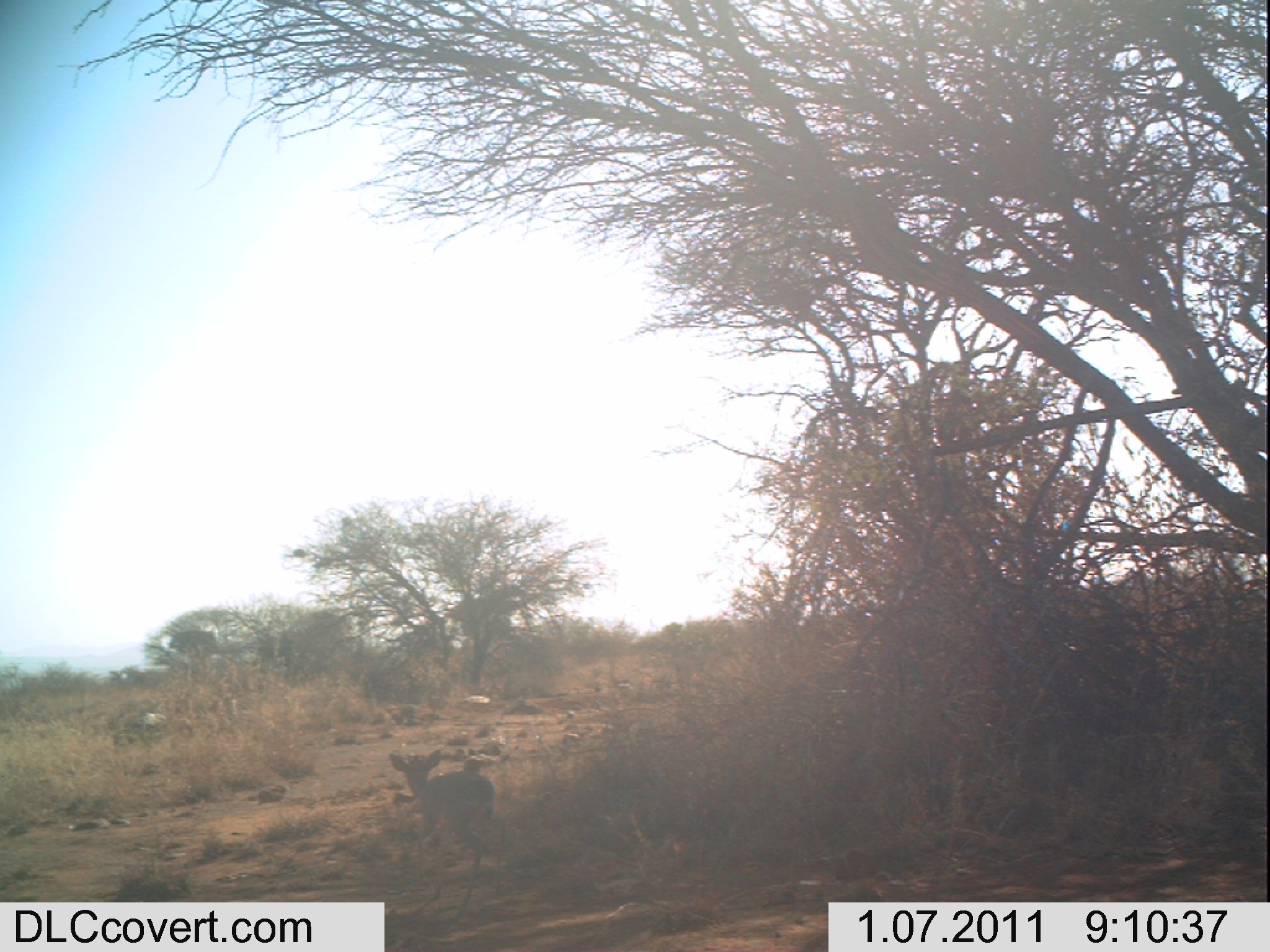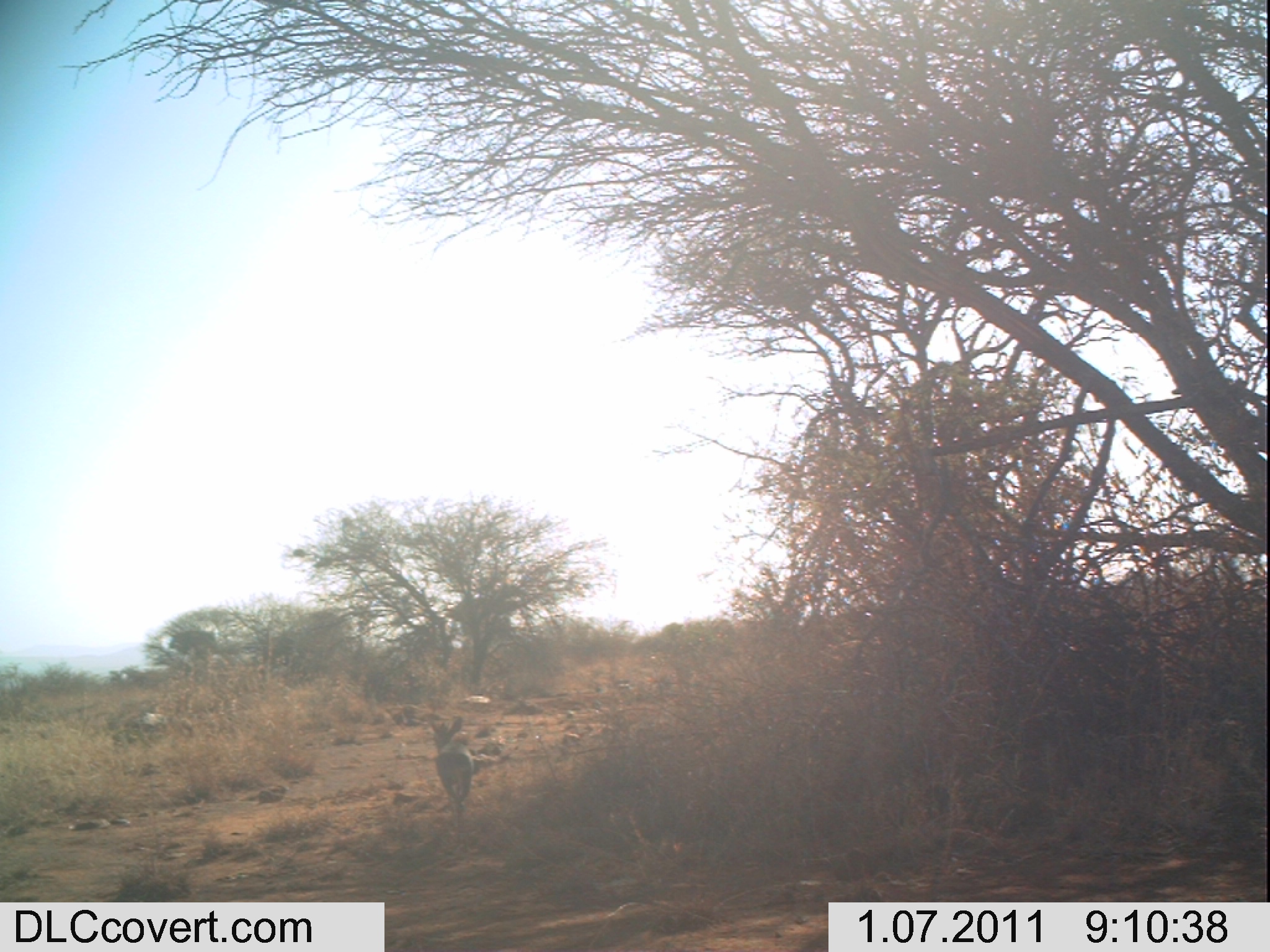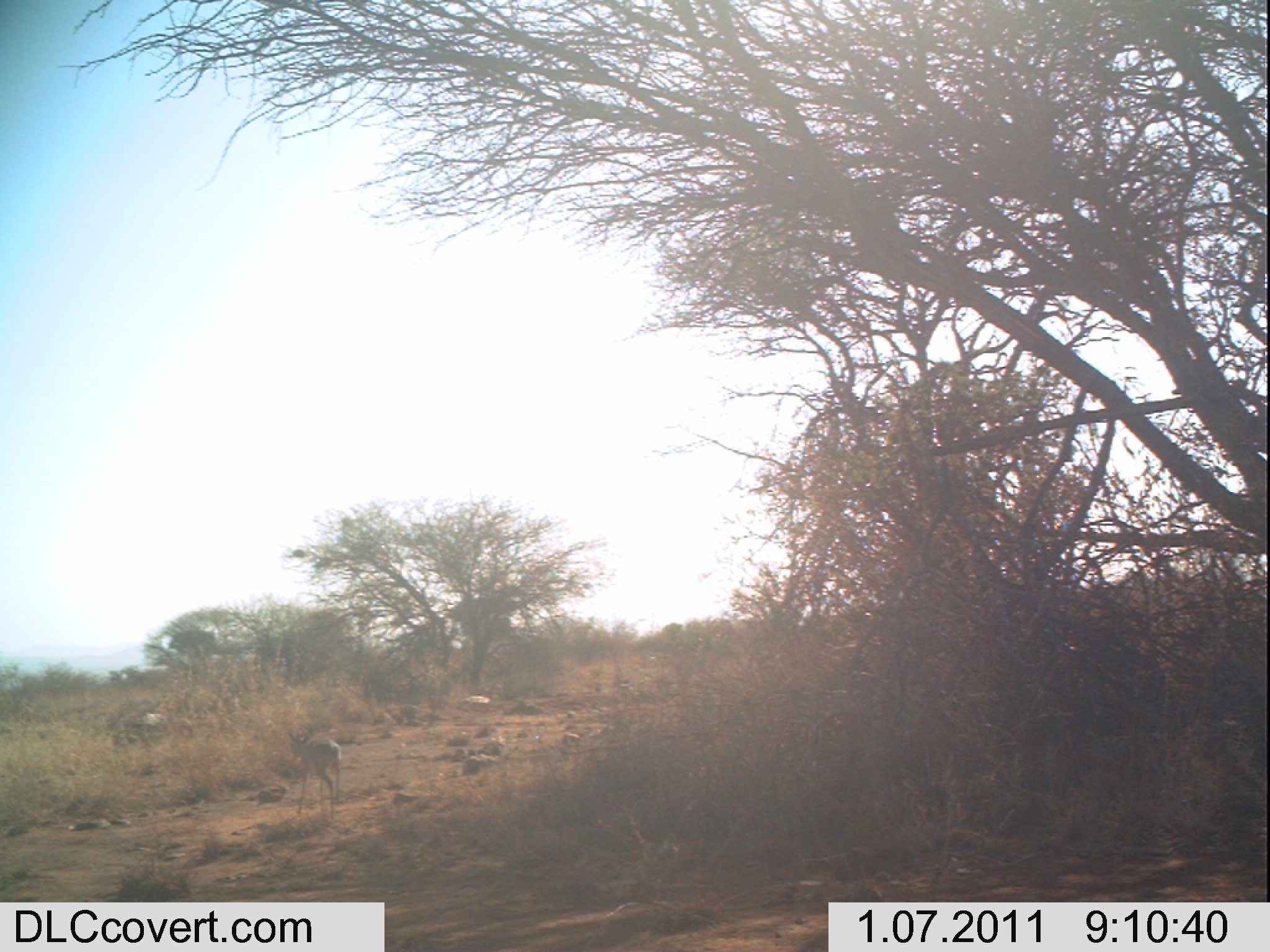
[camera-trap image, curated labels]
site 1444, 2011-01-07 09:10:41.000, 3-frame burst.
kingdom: Animalia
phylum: Chordata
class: Mammalia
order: Artiodactyla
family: Bovidae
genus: Madoqua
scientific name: Madoqua guentheri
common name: günther's dik-dik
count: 1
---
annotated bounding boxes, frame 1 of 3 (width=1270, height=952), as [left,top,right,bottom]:
madoqua guentheri: [386,748,504,919]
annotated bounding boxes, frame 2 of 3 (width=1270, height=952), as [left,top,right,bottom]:
madoqua guentheri: [427,715,475,828]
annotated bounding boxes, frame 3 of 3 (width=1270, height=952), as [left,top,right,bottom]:
madoqua guentheri: [285,727,342,819]